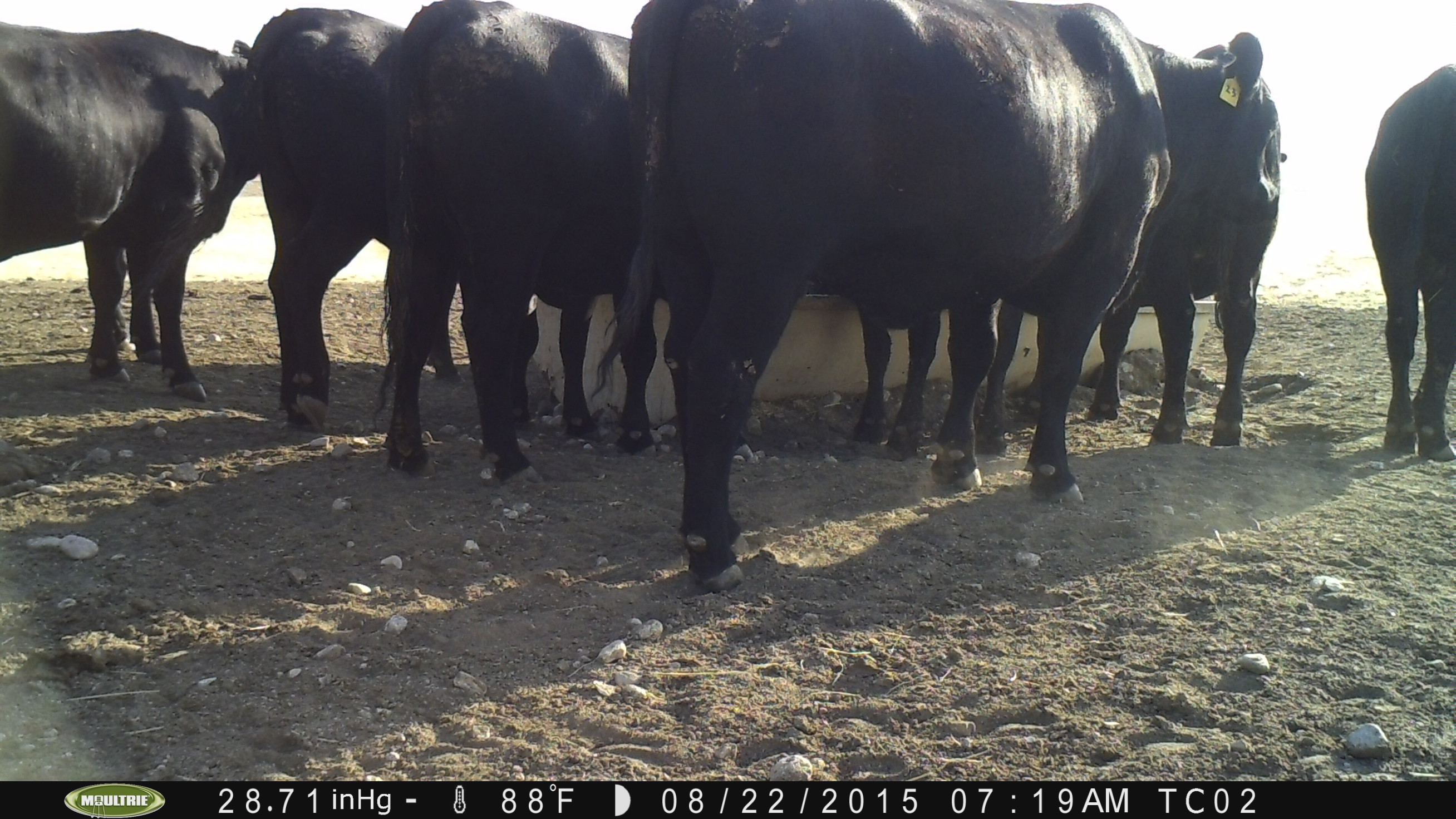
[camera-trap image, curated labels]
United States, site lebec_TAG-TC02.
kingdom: Animalia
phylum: Chordata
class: Mammalia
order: Artiodactyla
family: Bovidae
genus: Bos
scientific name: Bos taurus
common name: domestic cow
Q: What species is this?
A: Bos taurus (domestic cow).